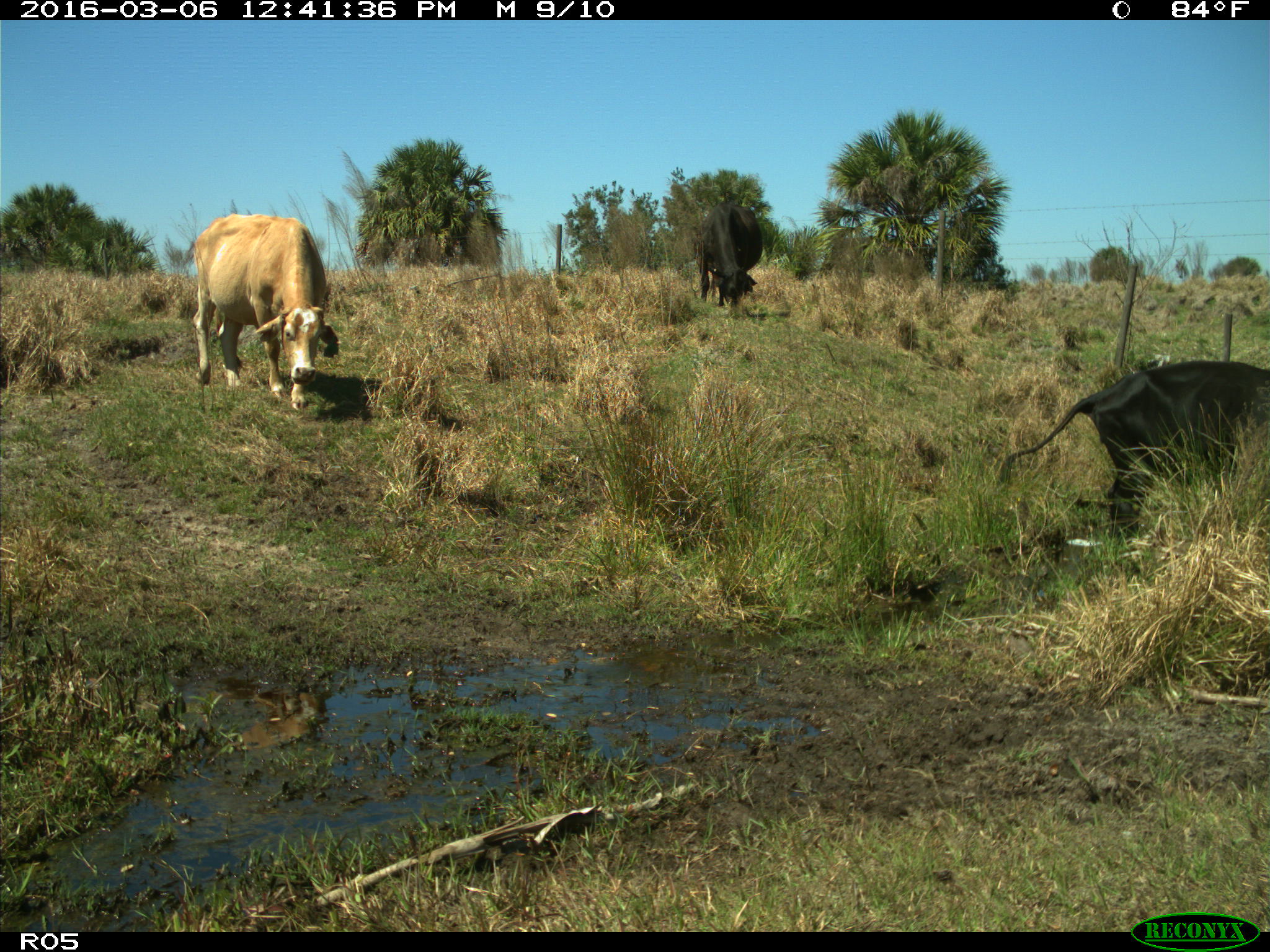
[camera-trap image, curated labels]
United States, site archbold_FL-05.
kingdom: Animalia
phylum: Chordata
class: Mammalia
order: Artiodactyla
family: Bovidae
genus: Bos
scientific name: Bos taurus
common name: domestic cow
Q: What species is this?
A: Bos taurus (domestic cow).